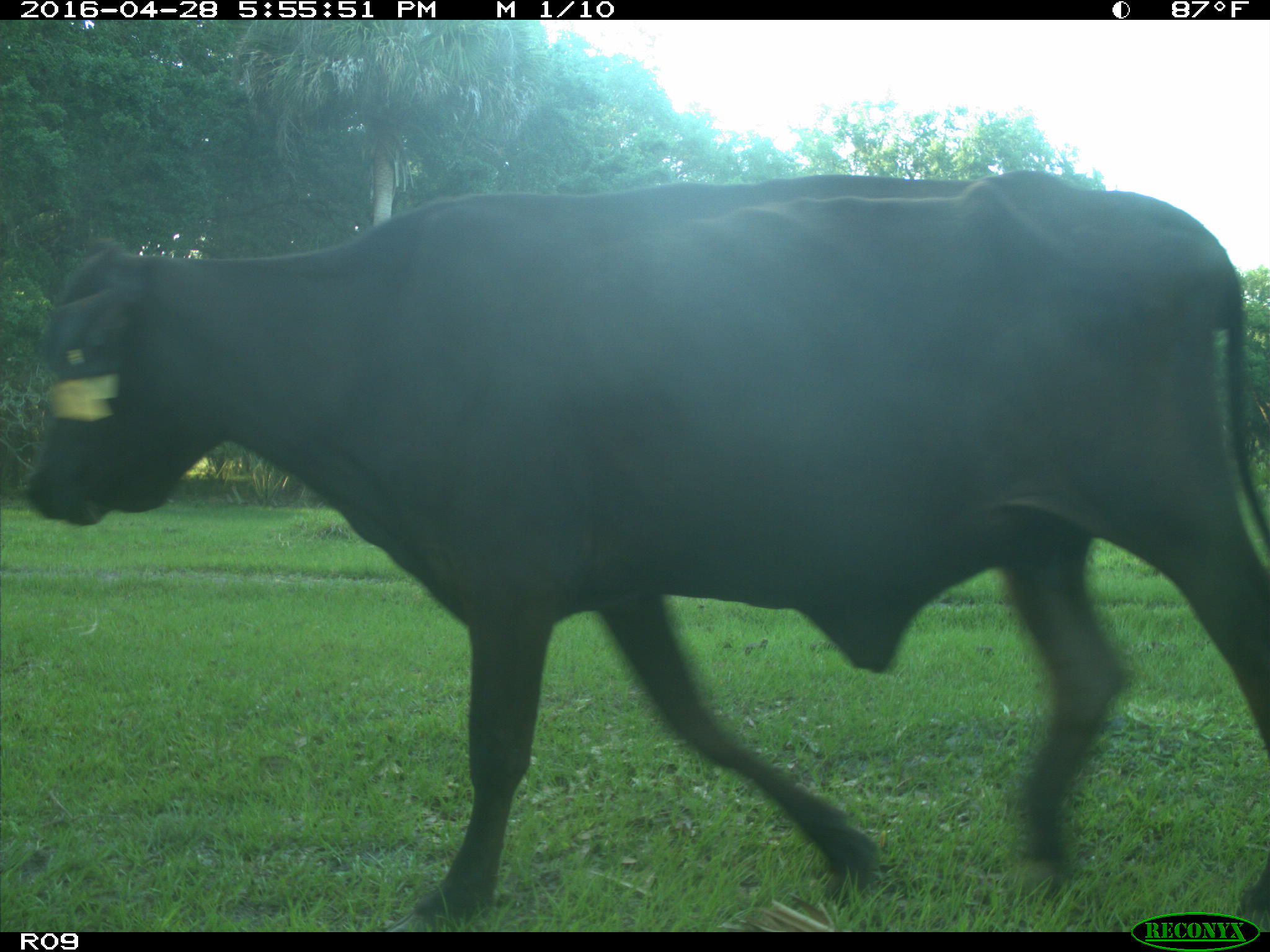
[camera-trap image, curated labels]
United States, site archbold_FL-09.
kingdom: Animalia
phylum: Chordata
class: Mammalia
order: Artiodactyla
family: Bovidae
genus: Bos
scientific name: Bos taurus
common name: domestic cow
Bos taurus (domestic cow).